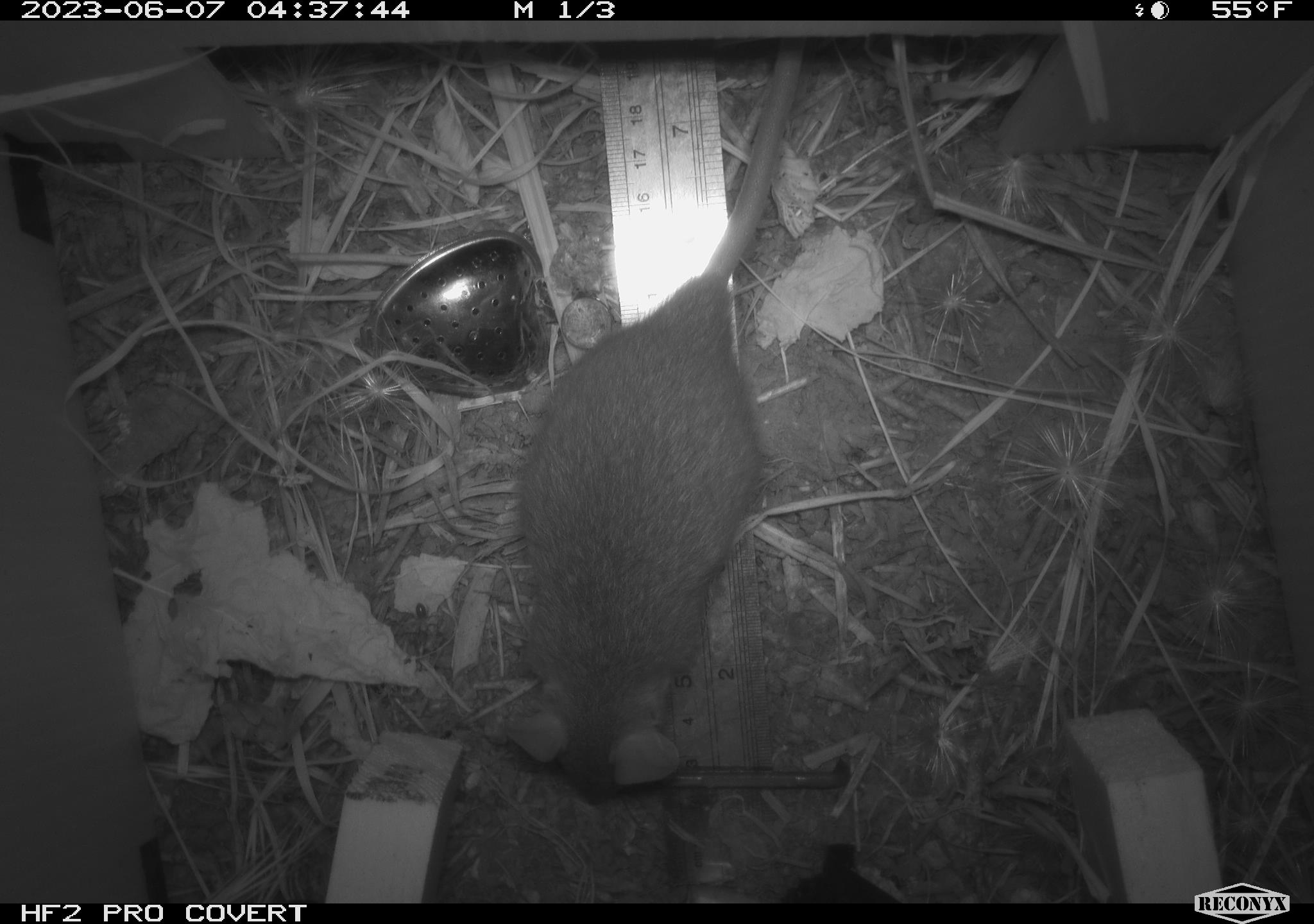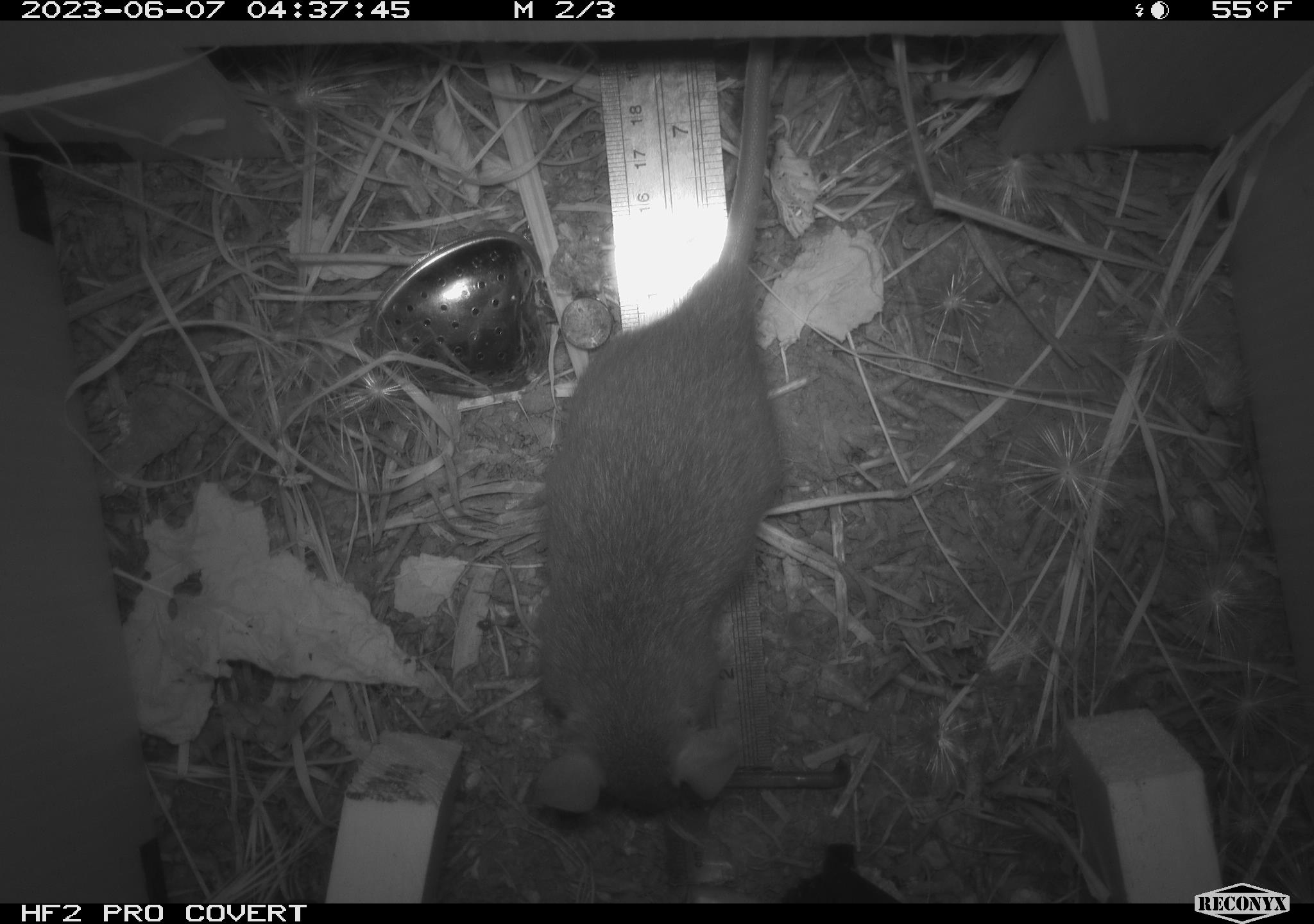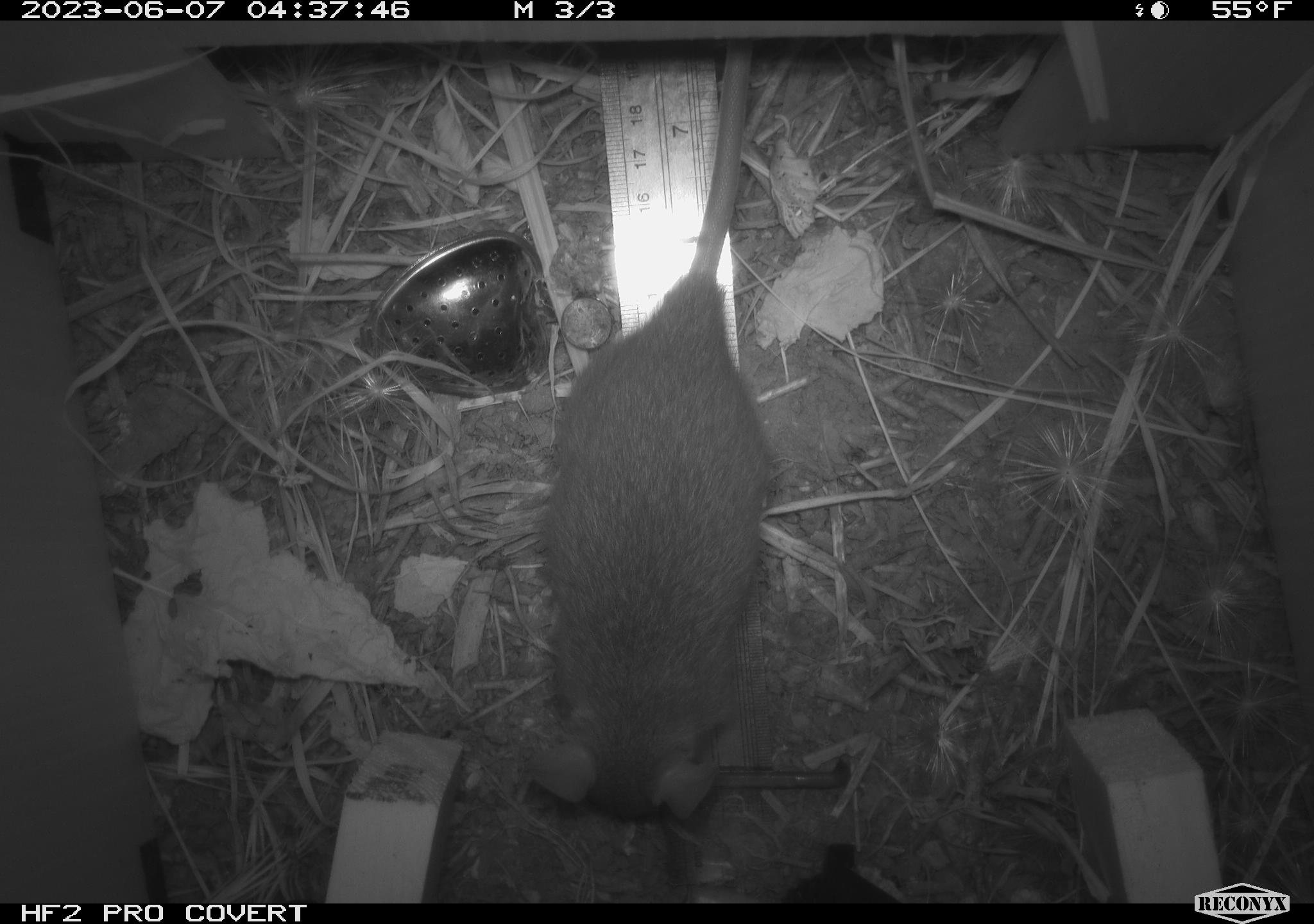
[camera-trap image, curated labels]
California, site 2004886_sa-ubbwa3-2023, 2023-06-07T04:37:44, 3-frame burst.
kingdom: Animalia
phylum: Chordata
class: Mammalia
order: Rodentia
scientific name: Rodentia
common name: mouse species